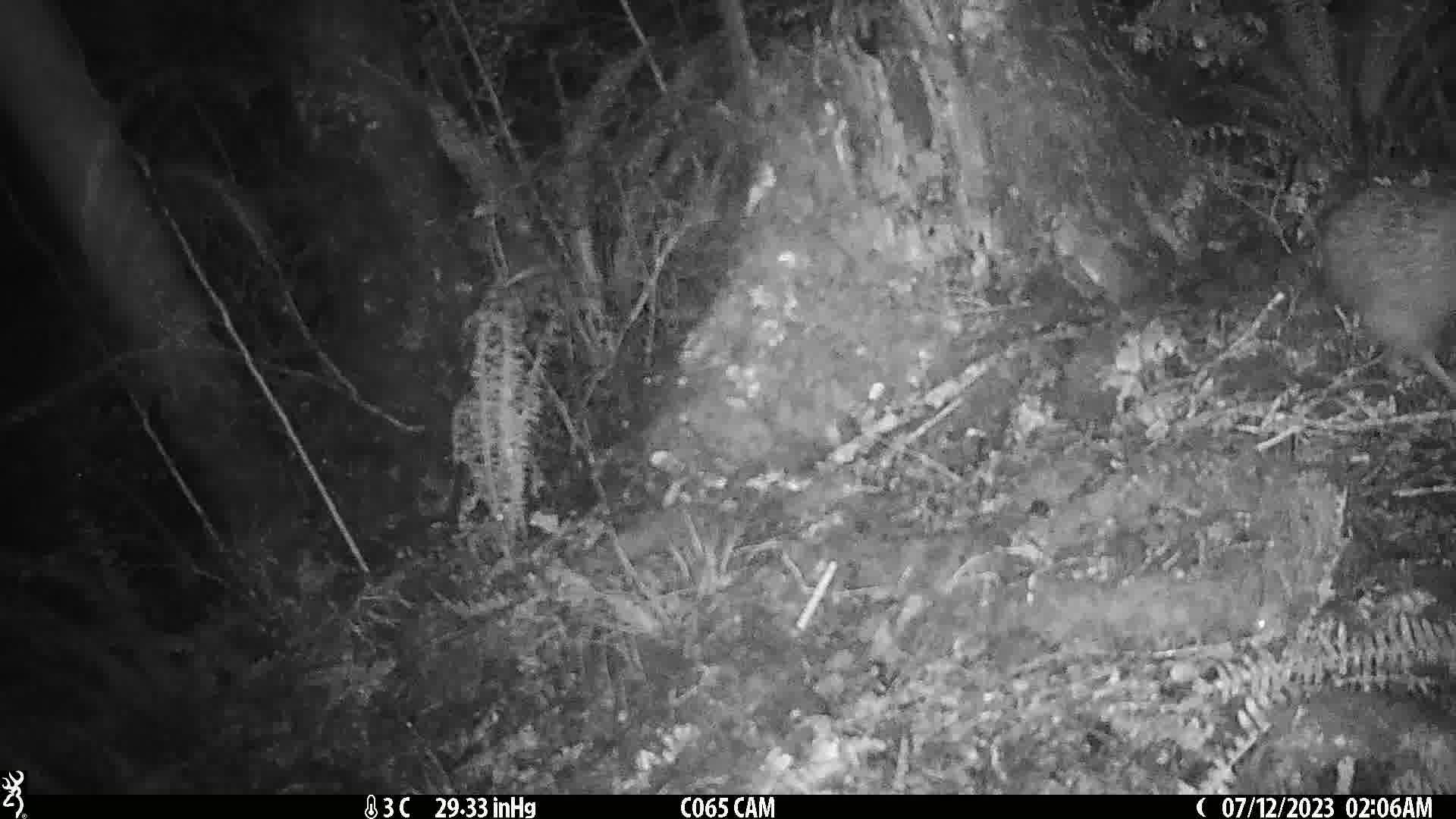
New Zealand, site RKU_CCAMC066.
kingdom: Animalia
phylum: Chordata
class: Aves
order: Apterygiformes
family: Apterygidae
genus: Apteryx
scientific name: Apteryx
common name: kiwi